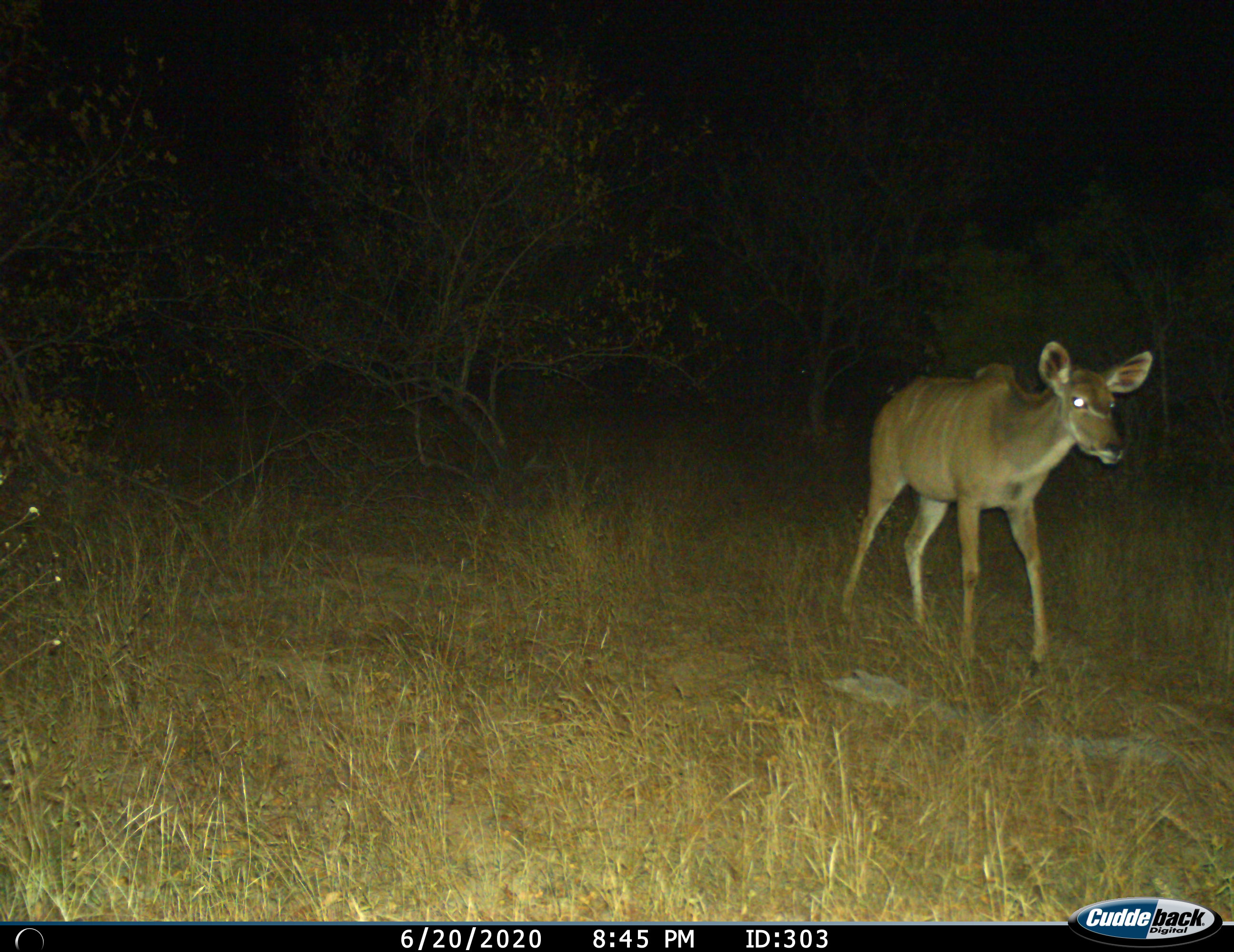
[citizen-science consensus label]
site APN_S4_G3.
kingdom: Animalia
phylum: Chordata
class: Mammalia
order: Artiodactyla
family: Bovidae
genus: Tragelaphus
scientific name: Tragelaphus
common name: kudu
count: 1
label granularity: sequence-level